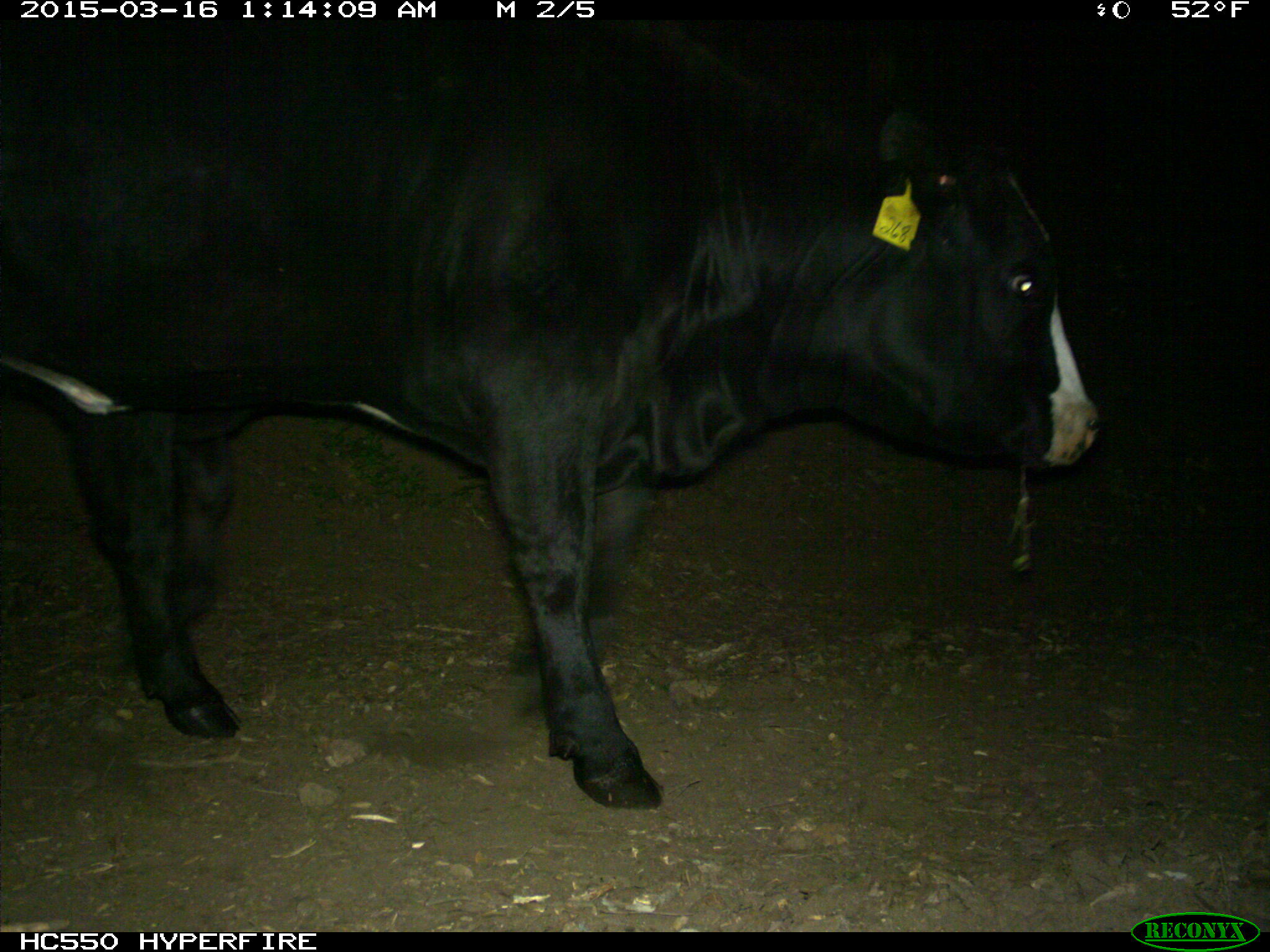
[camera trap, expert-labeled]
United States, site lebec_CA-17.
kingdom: Animalia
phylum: Chordata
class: Mammalia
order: Artiodactyla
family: Bovidae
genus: Bos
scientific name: Bos taurus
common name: domestic cow